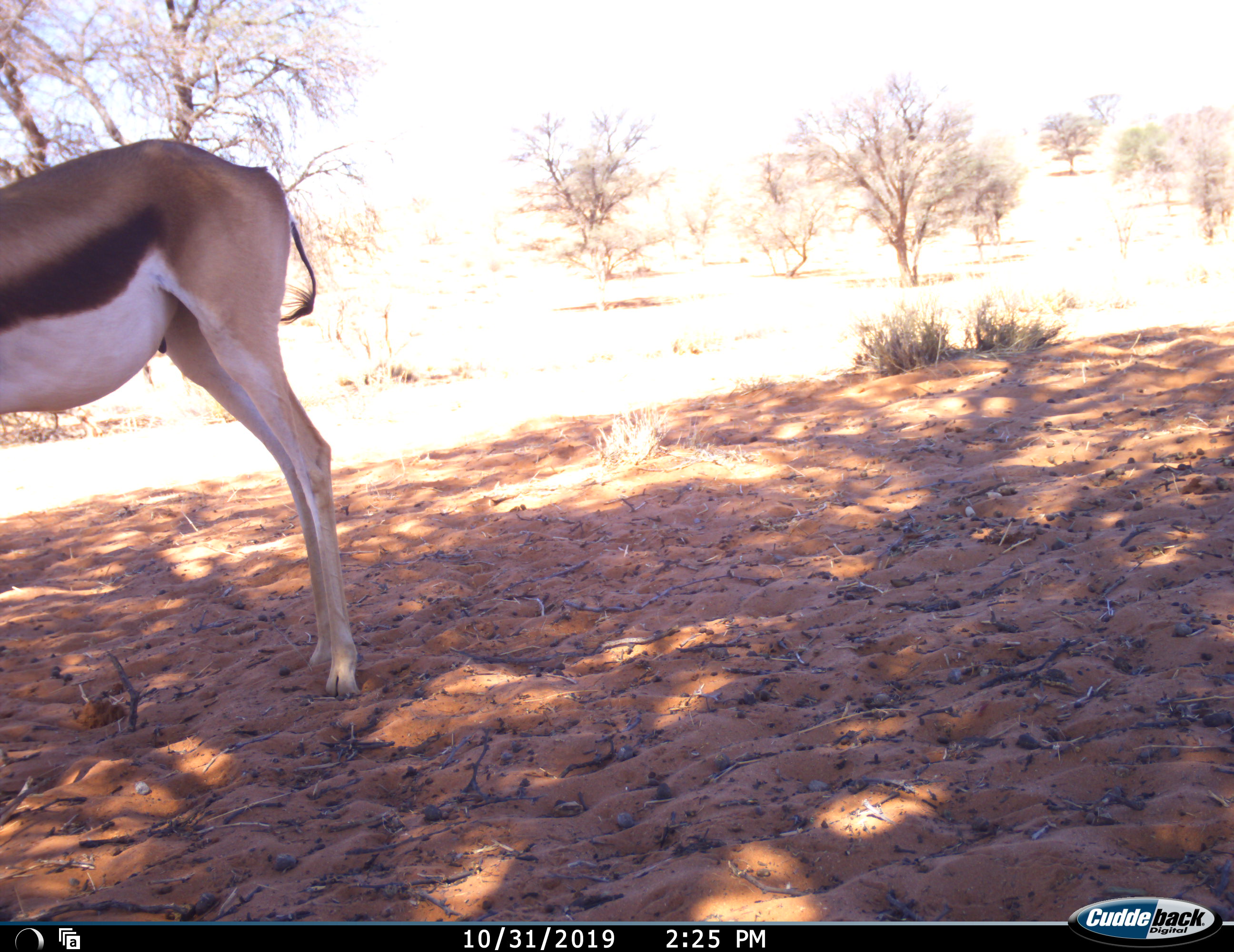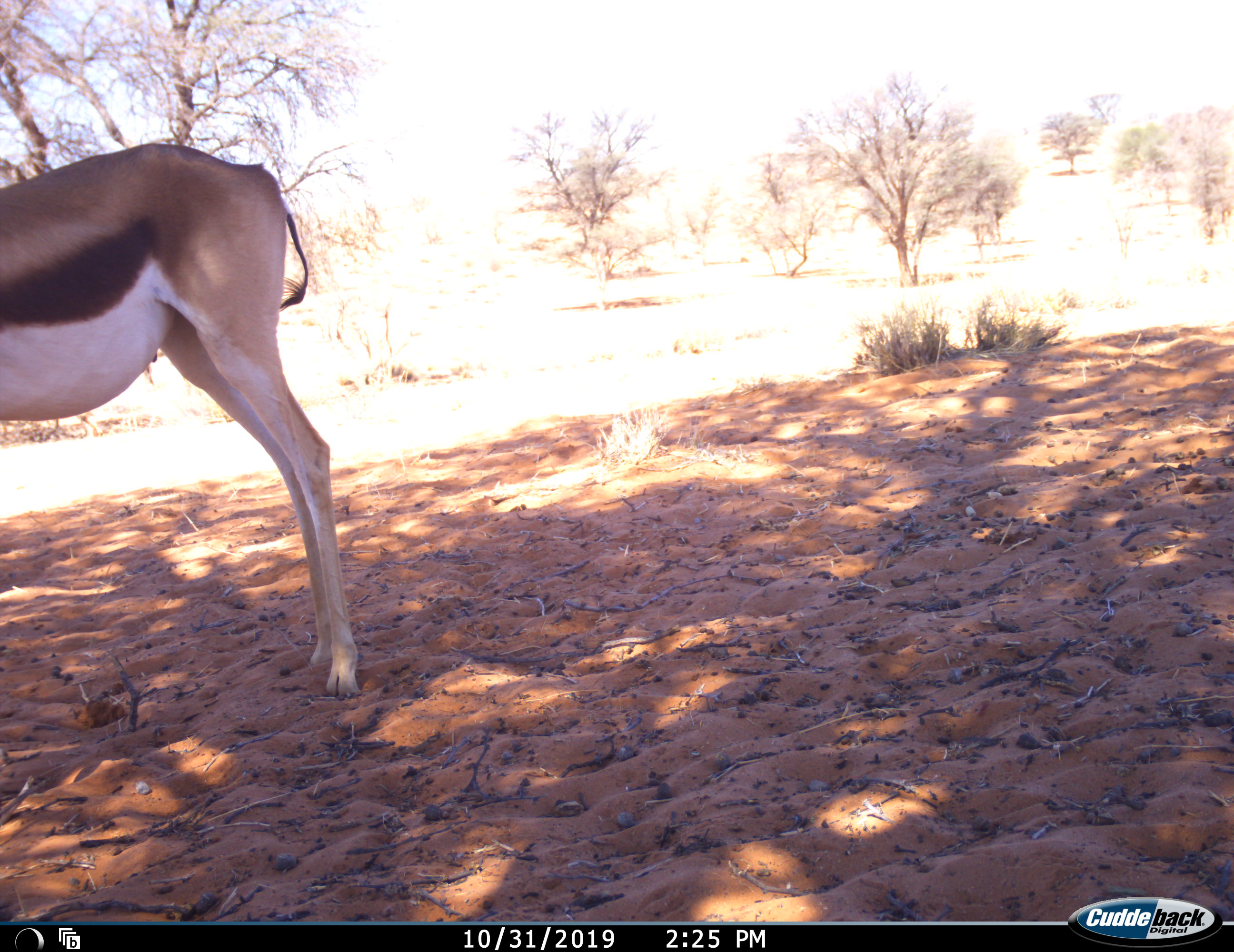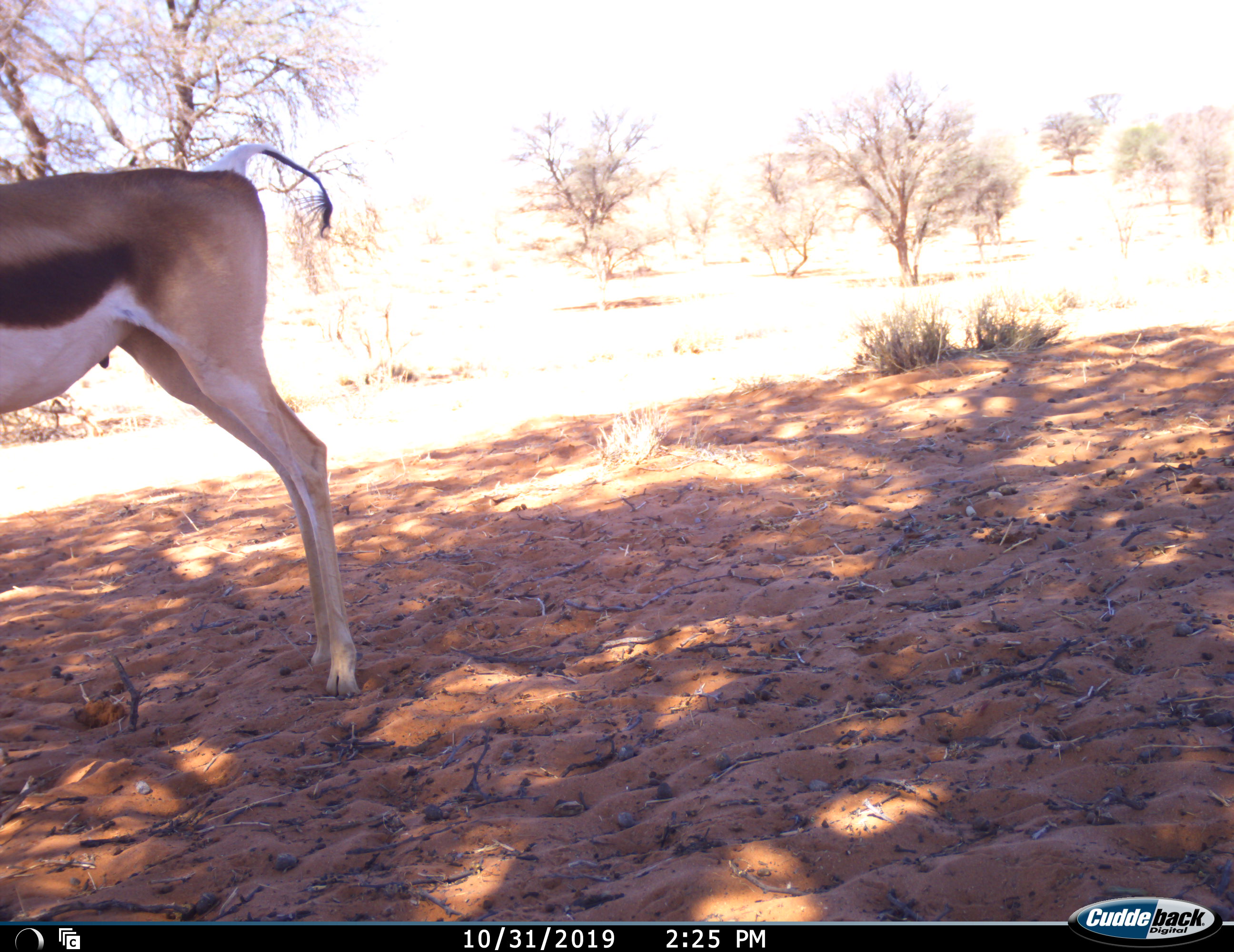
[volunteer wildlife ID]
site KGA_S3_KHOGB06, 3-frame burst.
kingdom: Animalia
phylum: Chordata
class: Mammalia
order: Artiodactyla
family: Bovidae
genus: Antidorcas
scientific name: Antidorcas marsupialis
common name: springbok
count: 1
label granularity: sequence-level